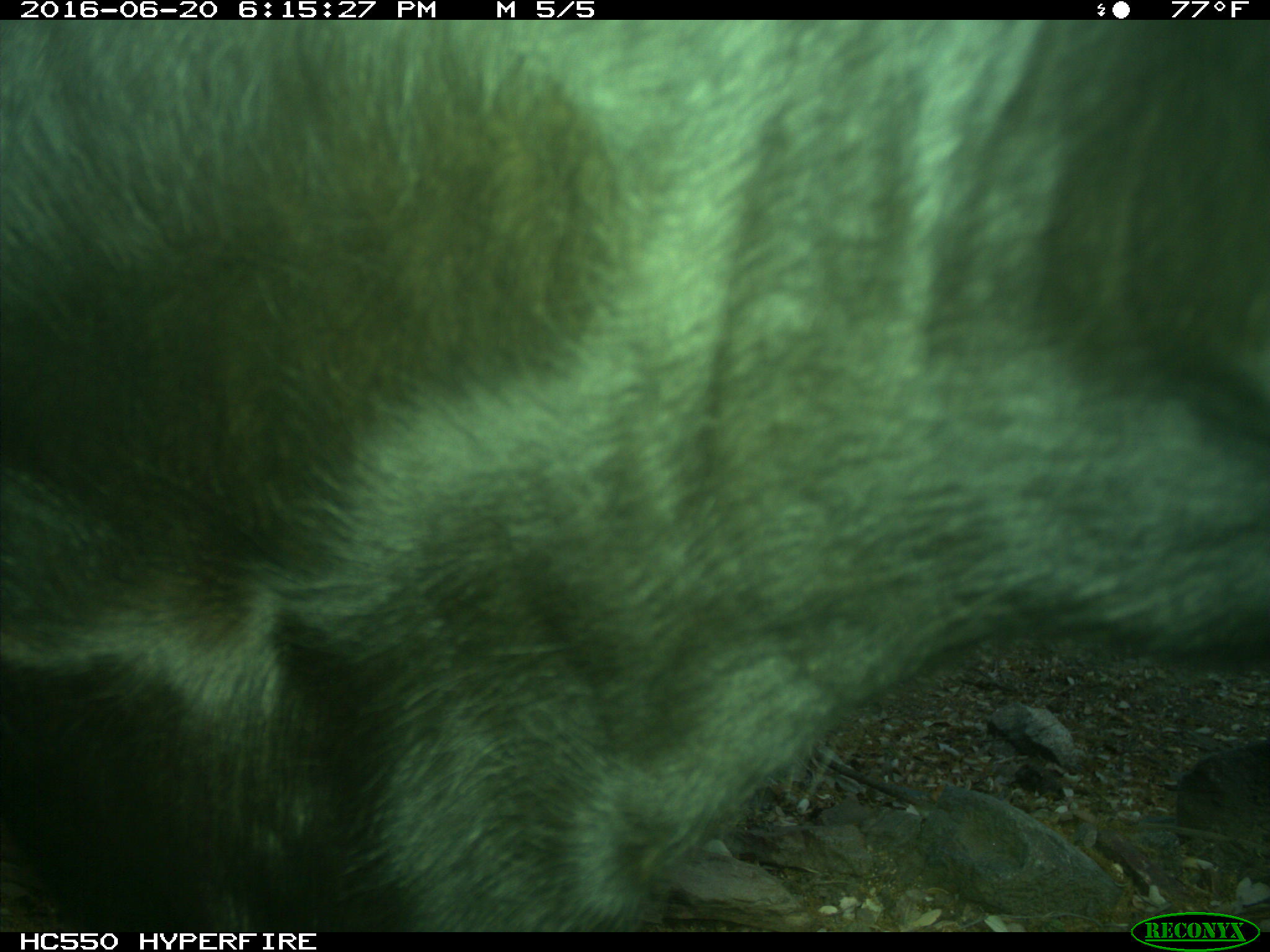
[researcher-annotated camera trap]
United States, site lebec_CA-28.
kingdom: Animalia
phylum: Chordata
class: Mammalia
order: Artiodactyla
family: Bovidae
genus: Bos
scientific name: Bos taurus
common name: domestic cow